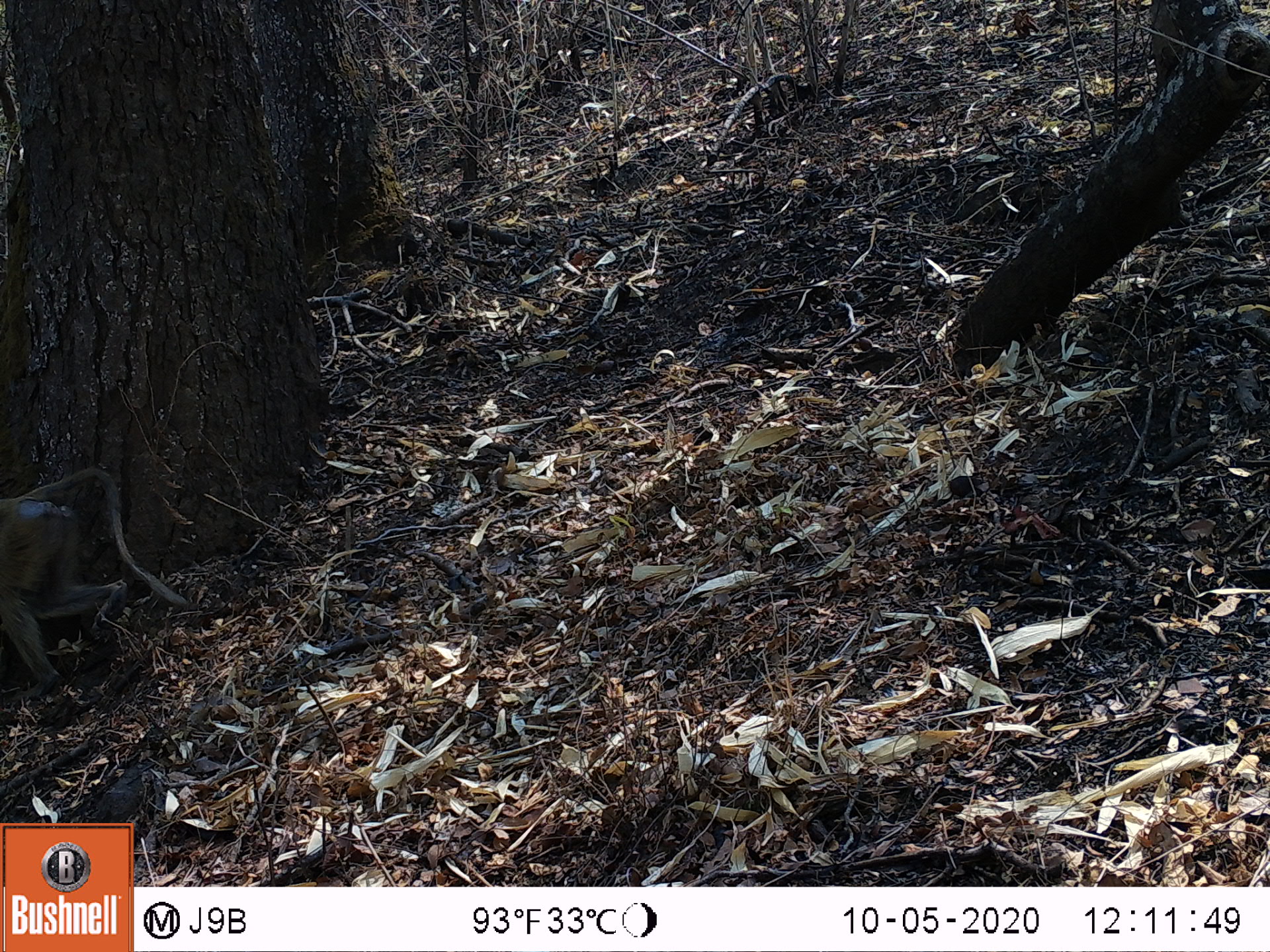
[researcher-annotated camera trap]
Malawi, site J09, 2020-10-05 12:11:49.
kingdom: Animalia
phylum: Chordata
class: Mammalia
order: Primates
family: Cercopithecidae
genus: Papio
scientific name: Papio cynocephalus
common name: yellow baboon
Yellow baboon (Papio cynocephalus), count 1.